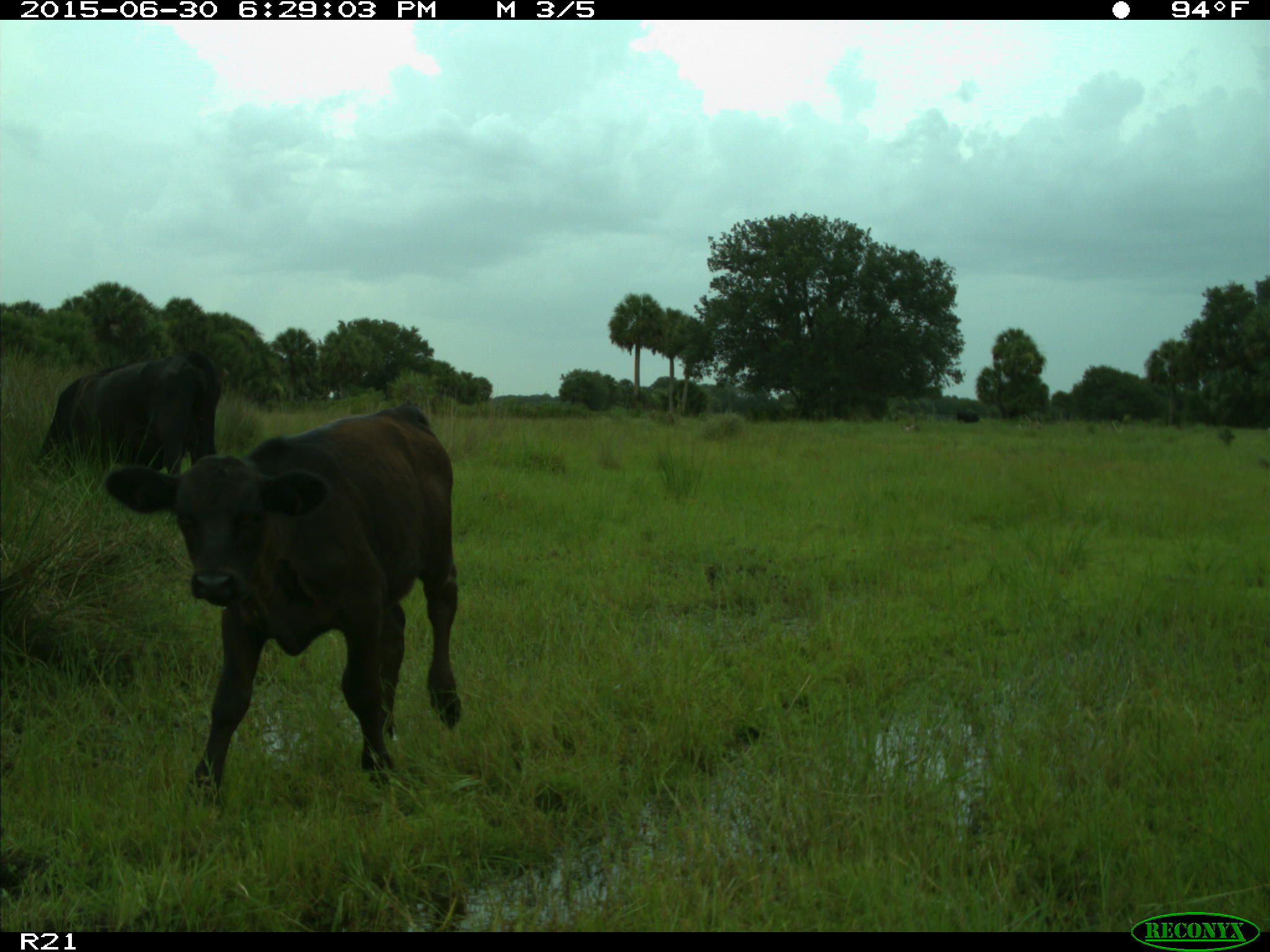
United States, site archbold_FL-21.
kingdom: Animalia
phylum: Chordata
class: Mammalia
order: Artiodactyla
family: Bovidae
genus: Bos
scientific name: Bos taurus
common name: domestic cow